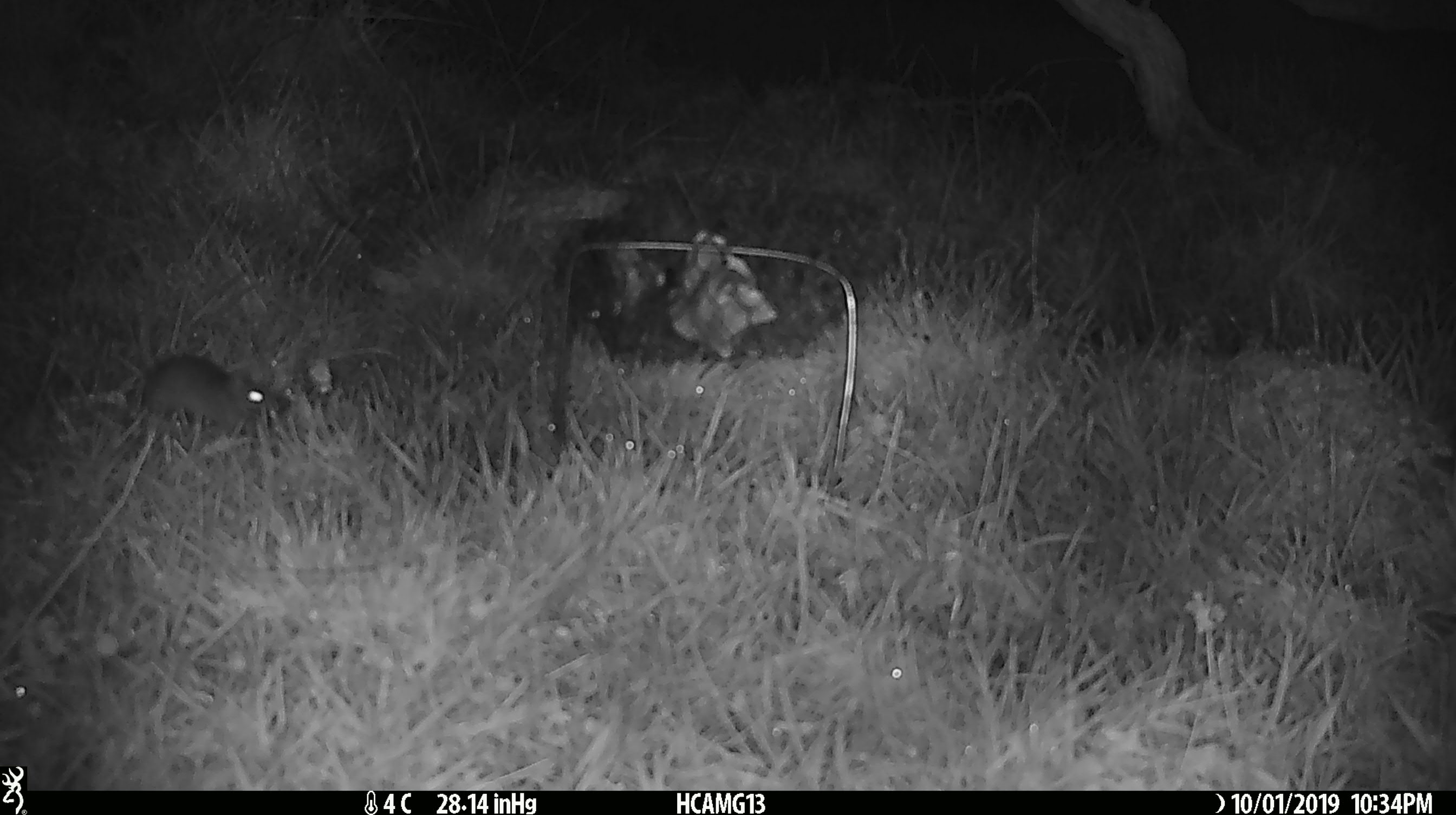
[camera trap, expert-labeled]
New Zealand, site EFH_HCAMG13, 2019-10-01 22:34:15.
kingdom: Animalia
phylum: Chordata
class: Mammalia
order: Rodentia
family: Muridae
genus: Mus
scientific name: Mus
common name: mouse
Mouse (Mus).